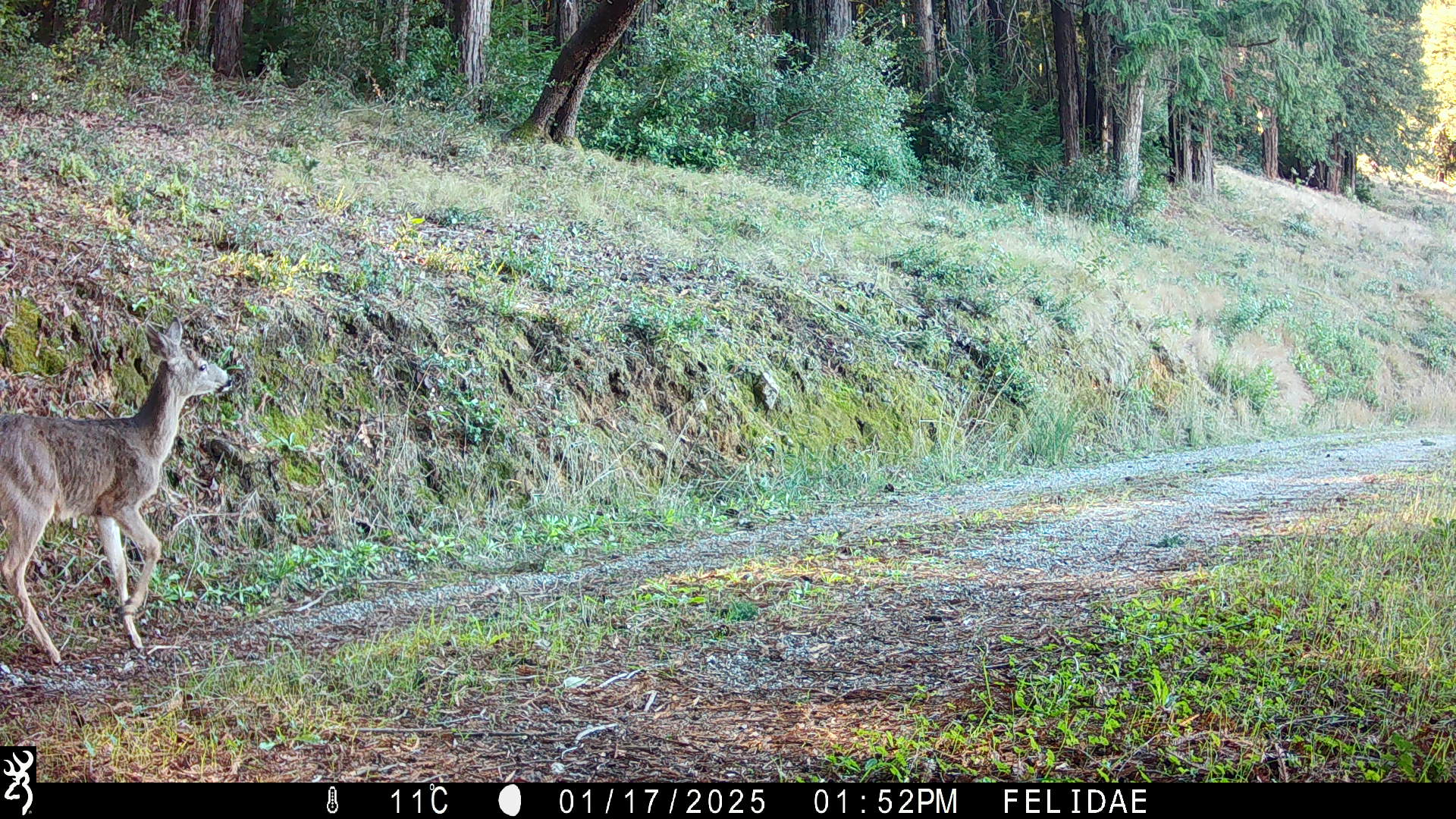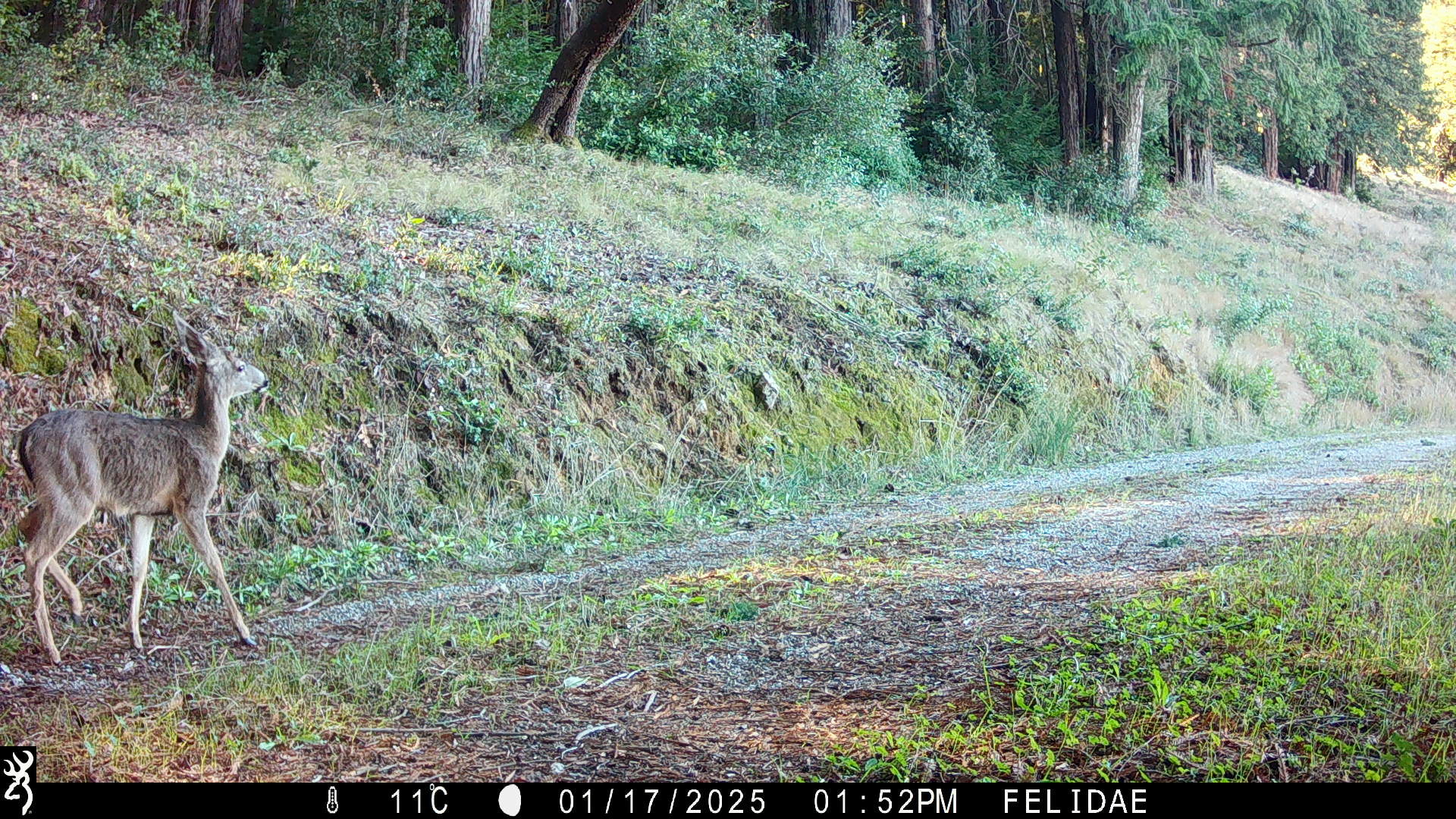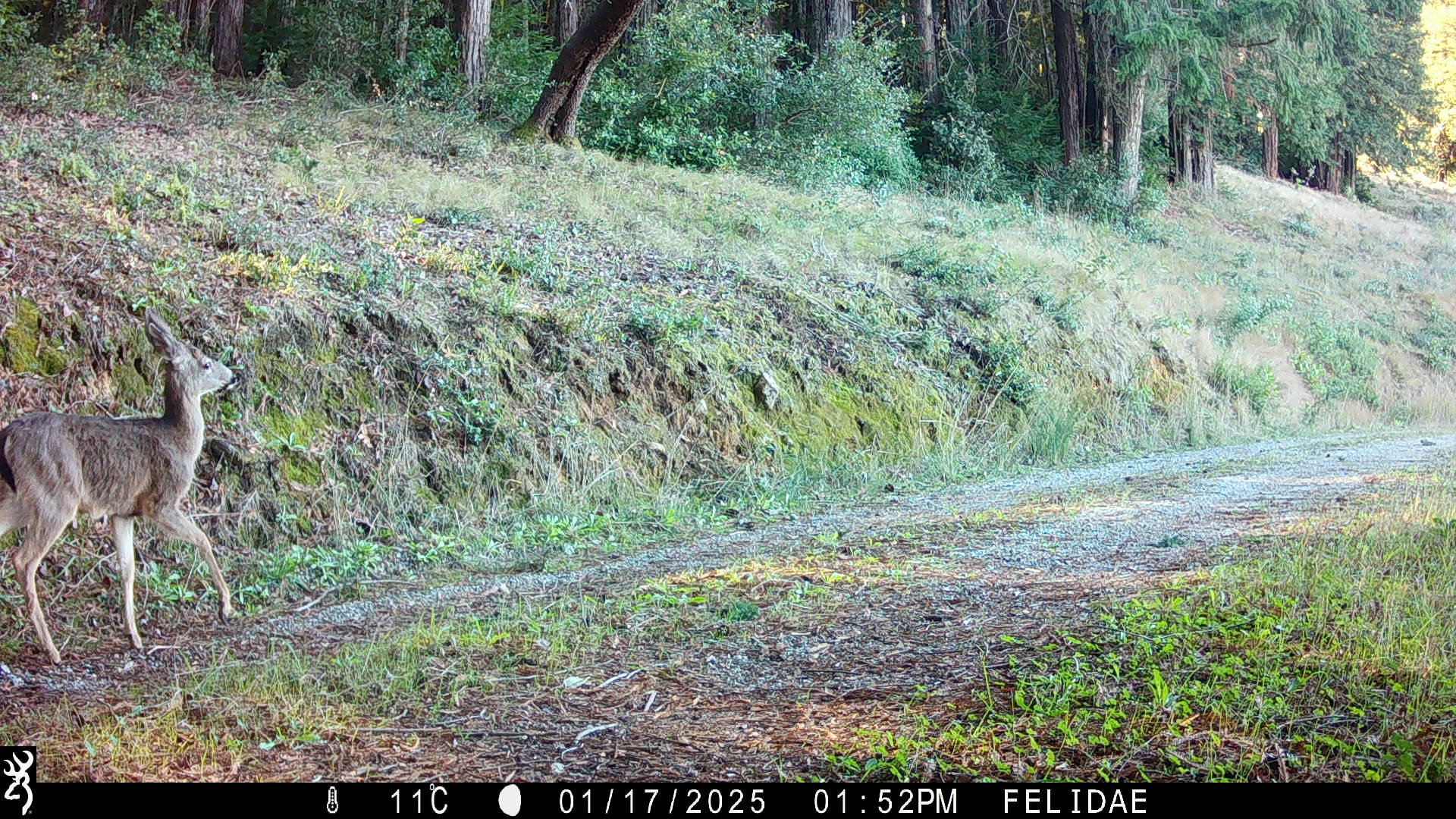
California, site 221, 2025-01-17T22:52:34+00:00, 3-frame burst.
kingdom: Animalia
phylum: Chordata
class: Mammalia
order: Artiodactyla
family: Cervidae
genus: Odocoileus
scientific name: Odocoileus hemionus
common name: mule deer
Mule deer (Odocoileus hemionus).